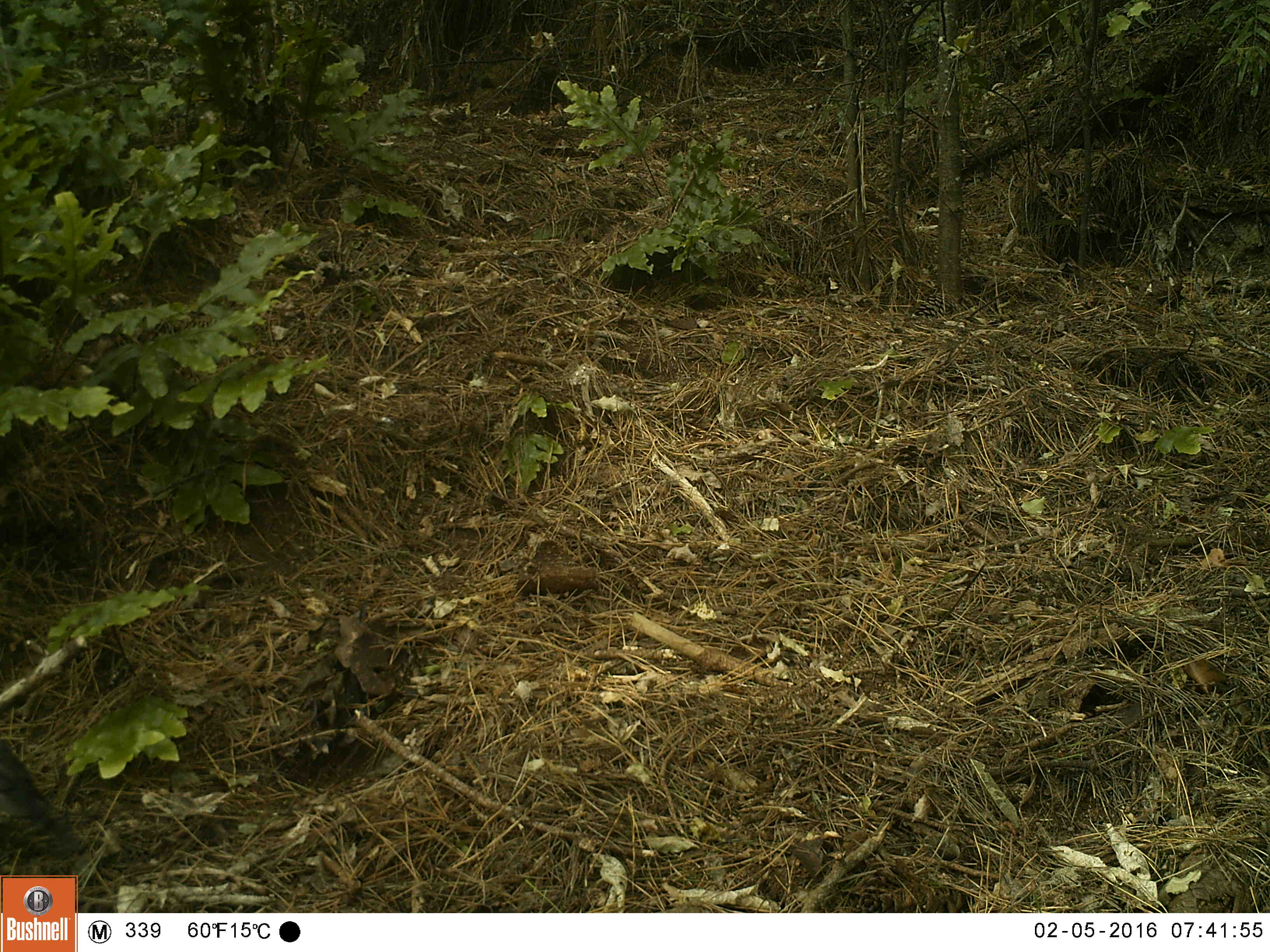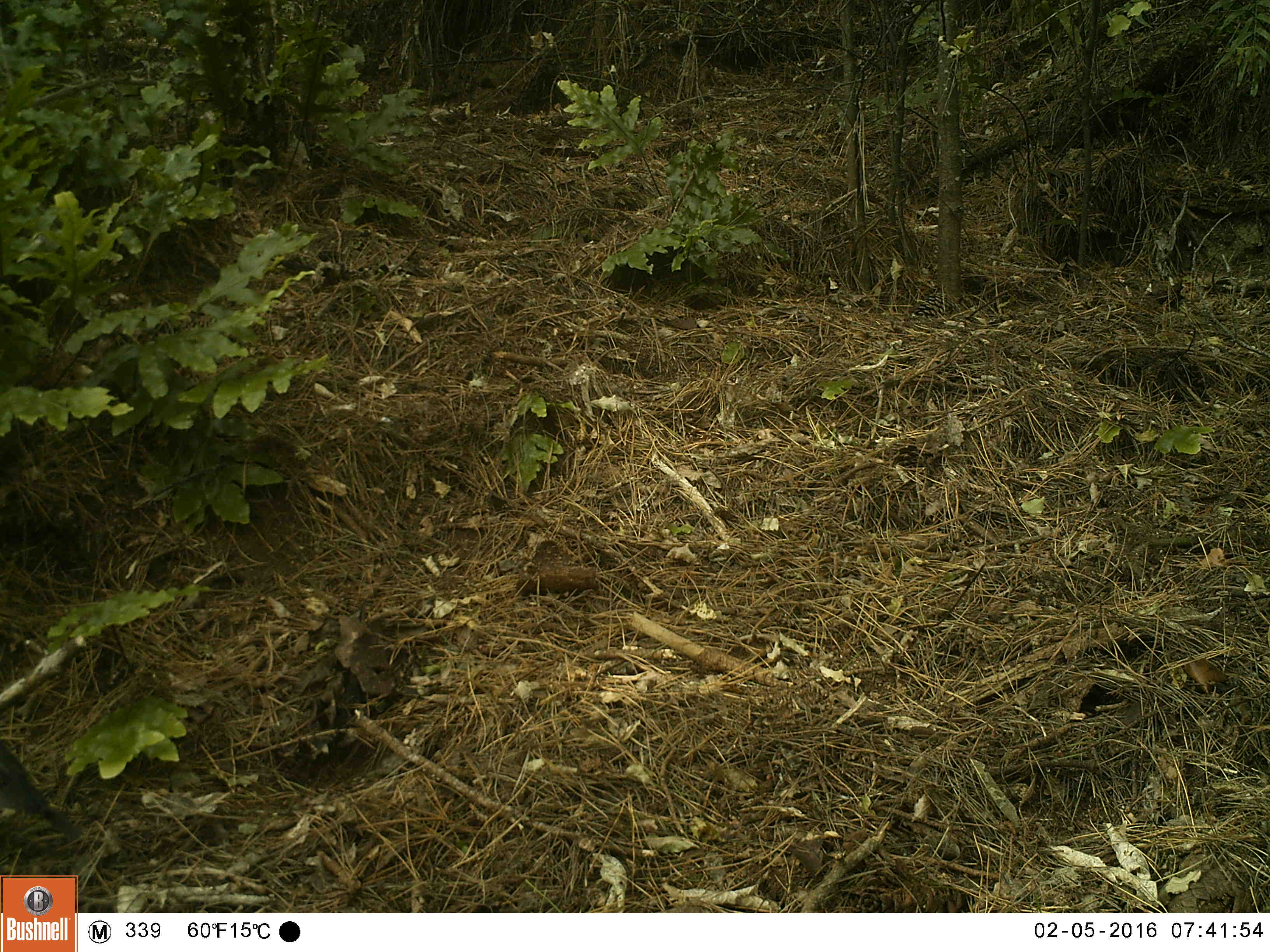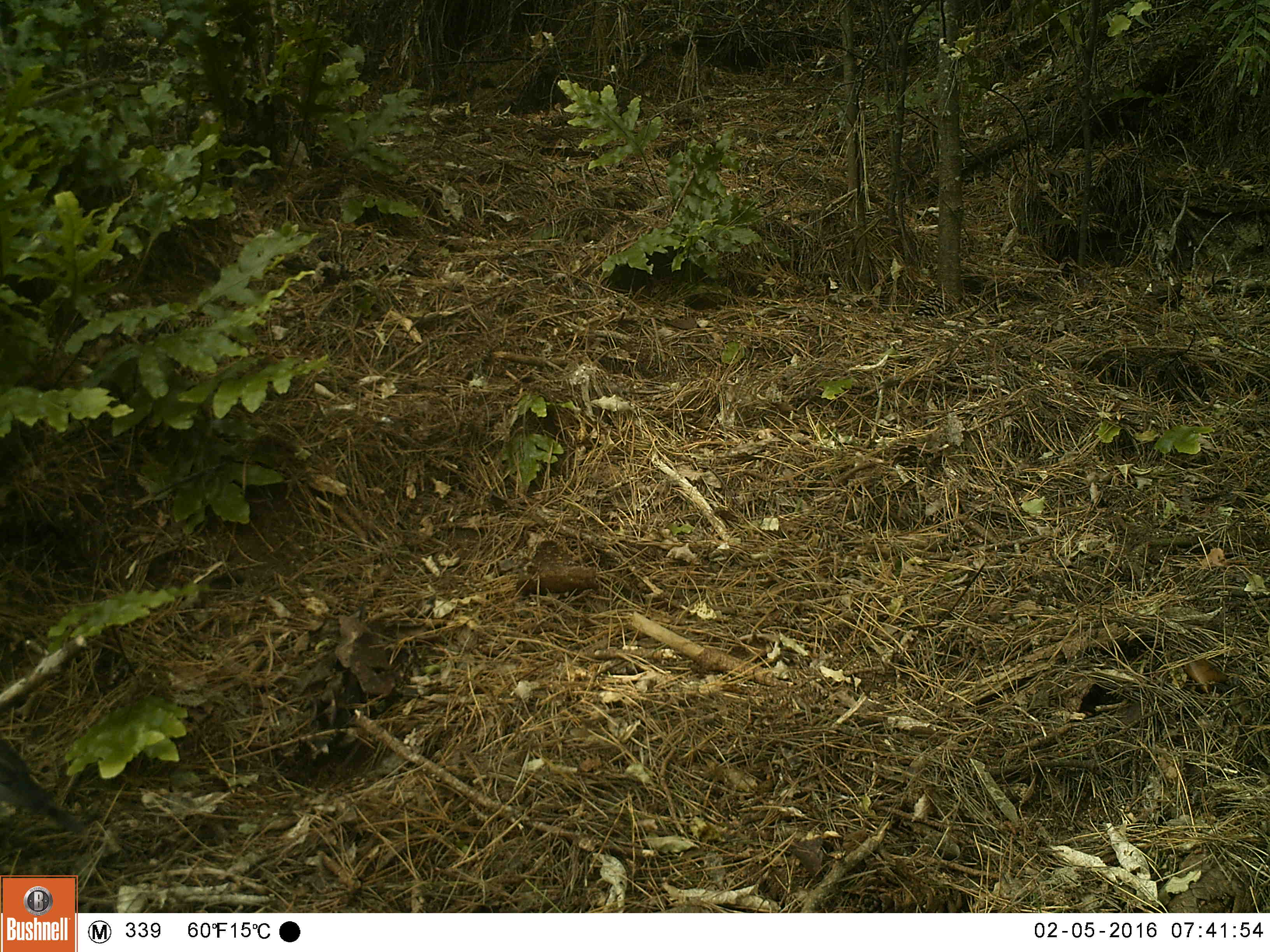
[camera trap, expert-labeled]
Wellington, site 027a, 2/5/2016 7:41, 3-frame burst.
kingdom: Animalia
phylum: Chordata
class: Aves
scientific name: Aves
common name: bird